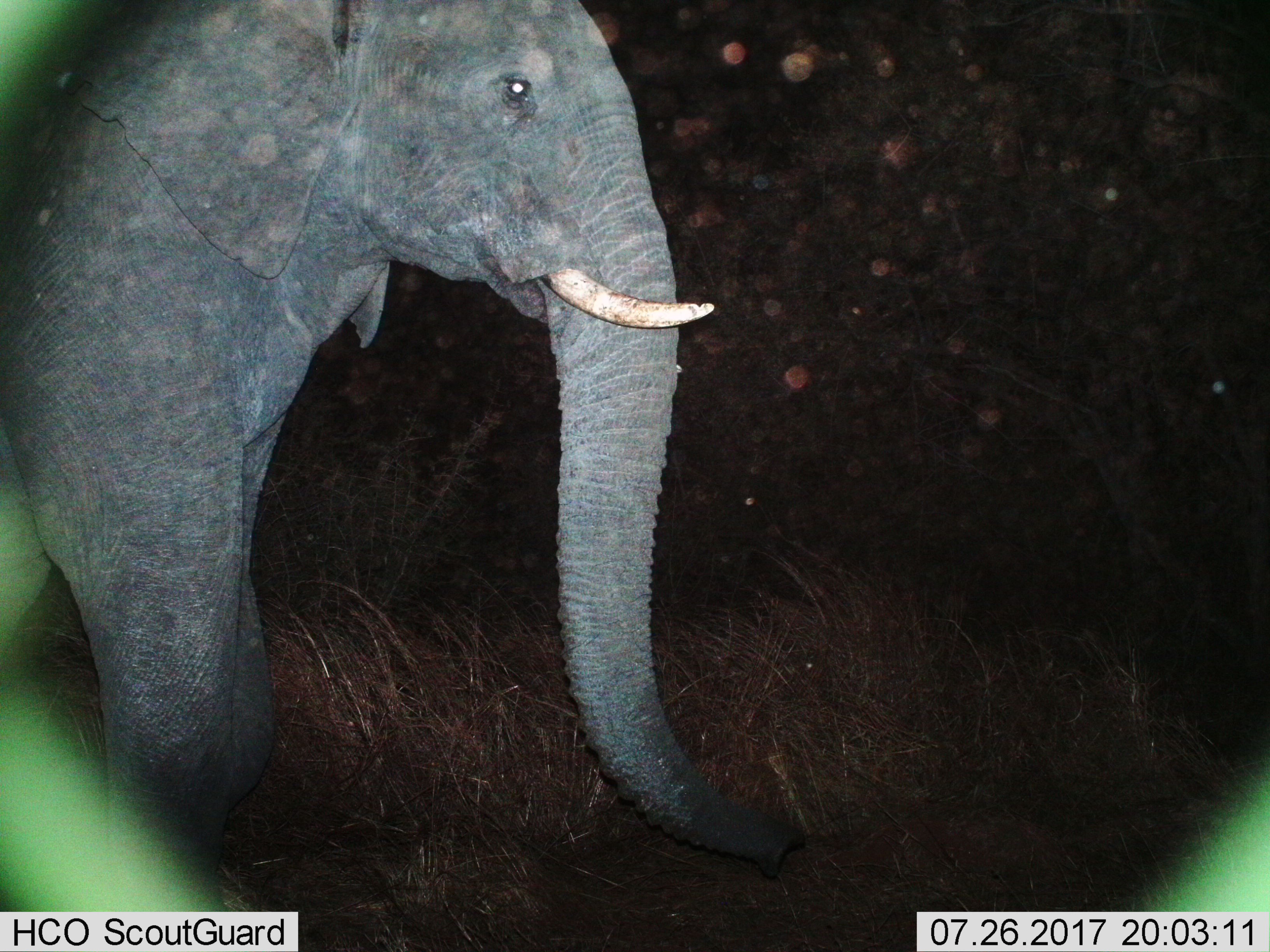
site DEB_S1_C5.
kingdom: Animalia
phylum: Chordata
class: Mammalia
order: Proboscidea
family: Elephantidae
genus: Loxodonta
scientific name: Loxodonta africana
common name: african bush elephant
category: elephant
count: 1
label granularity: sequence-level